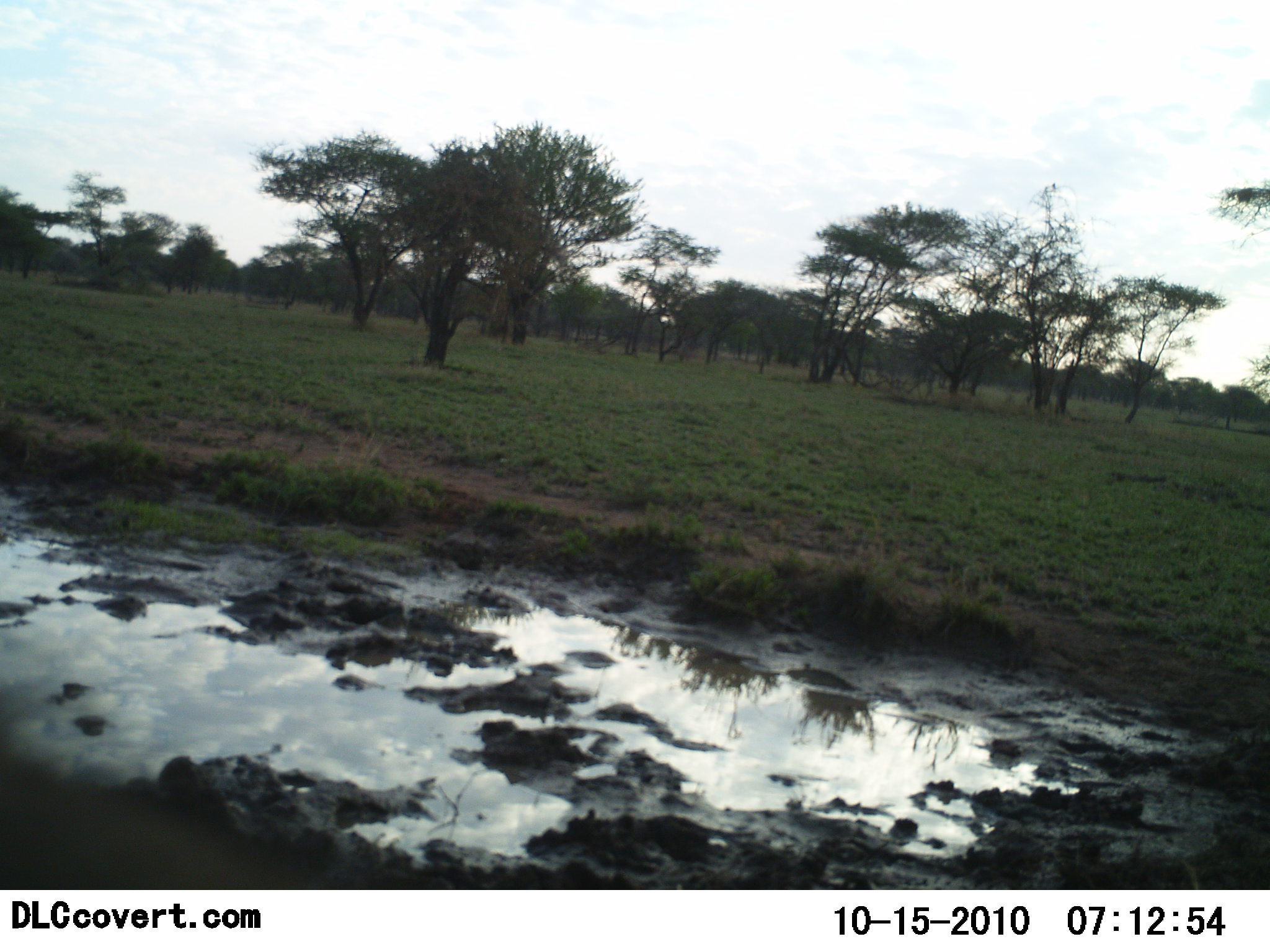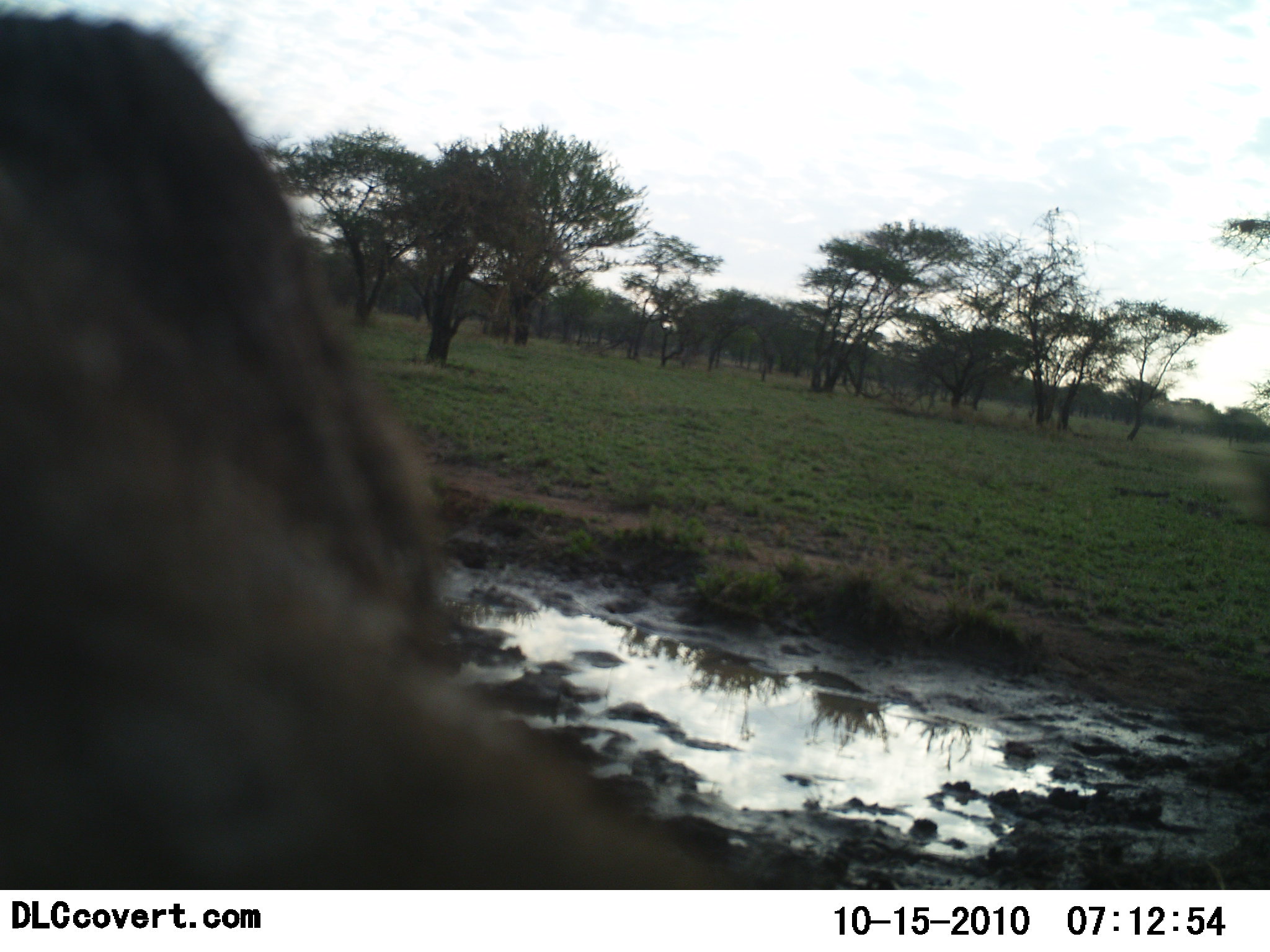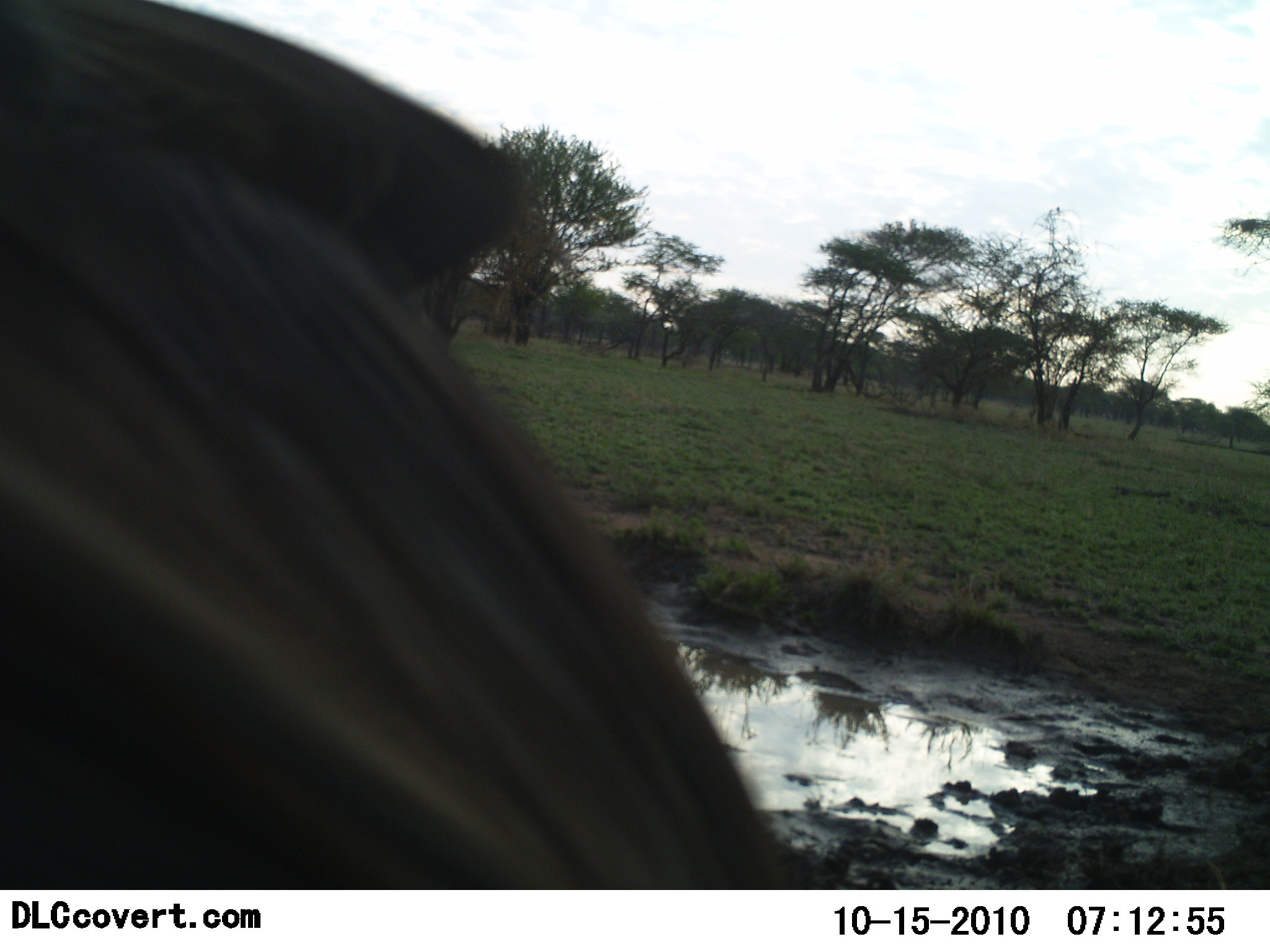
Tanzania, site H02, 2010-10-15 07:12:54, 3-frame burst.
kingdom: Animalia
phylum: Chordata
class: Mammalia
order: Proboscidea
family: Elephantidae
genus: Loxodonta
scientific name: Loxodonta africana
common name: african bush elephant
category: elephant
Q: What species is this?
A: Elephant (african bush elephant) (Loxodonta africana).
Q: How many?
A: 1.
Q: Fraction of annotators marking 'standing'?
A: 0%.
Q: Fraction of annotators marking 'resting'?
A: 17%.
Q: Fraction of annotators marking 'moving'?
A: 67%.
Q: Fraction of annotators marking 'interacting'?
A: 17%.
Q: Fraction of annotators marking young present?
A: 0%.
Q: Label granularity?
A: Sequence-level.